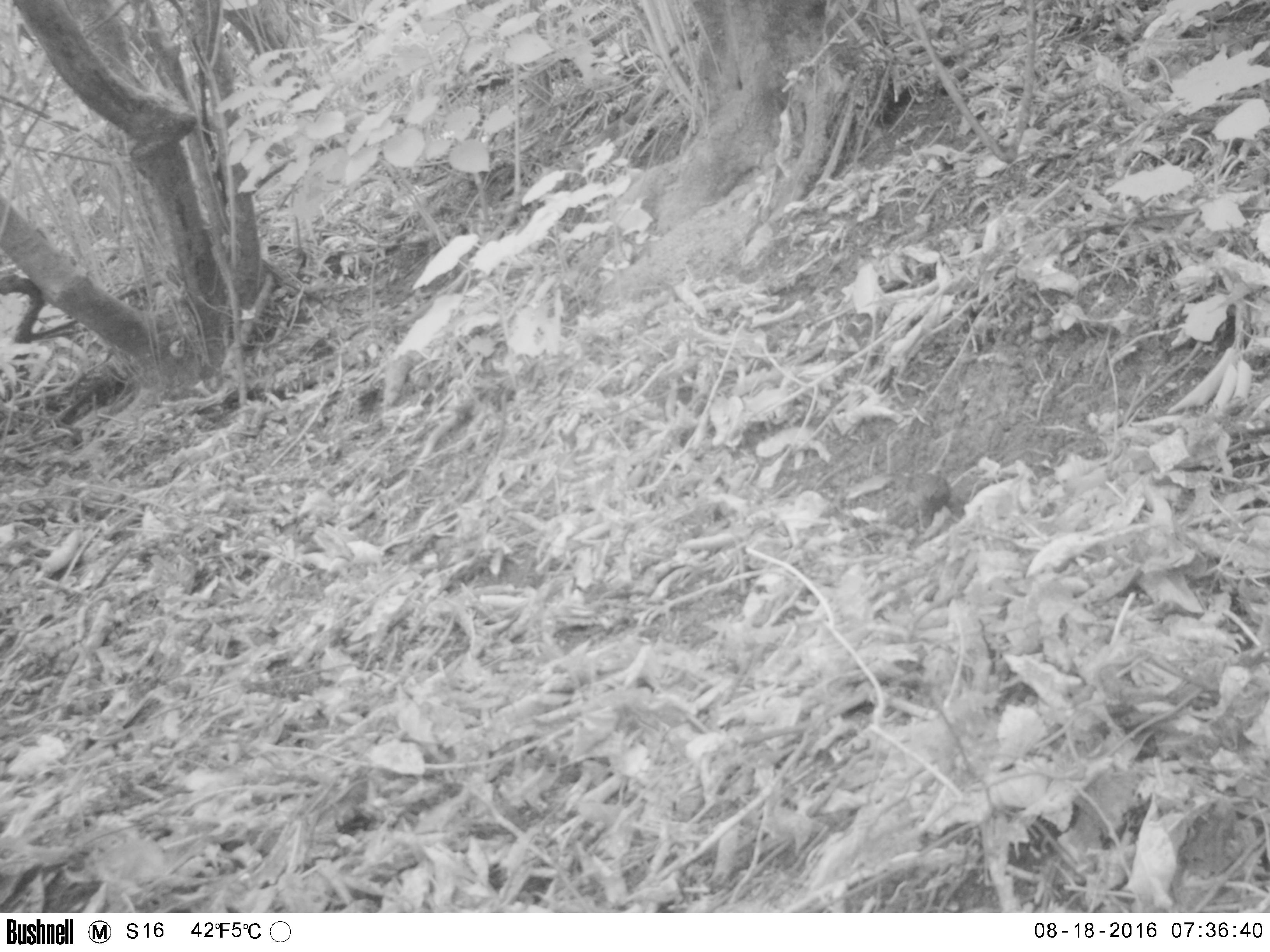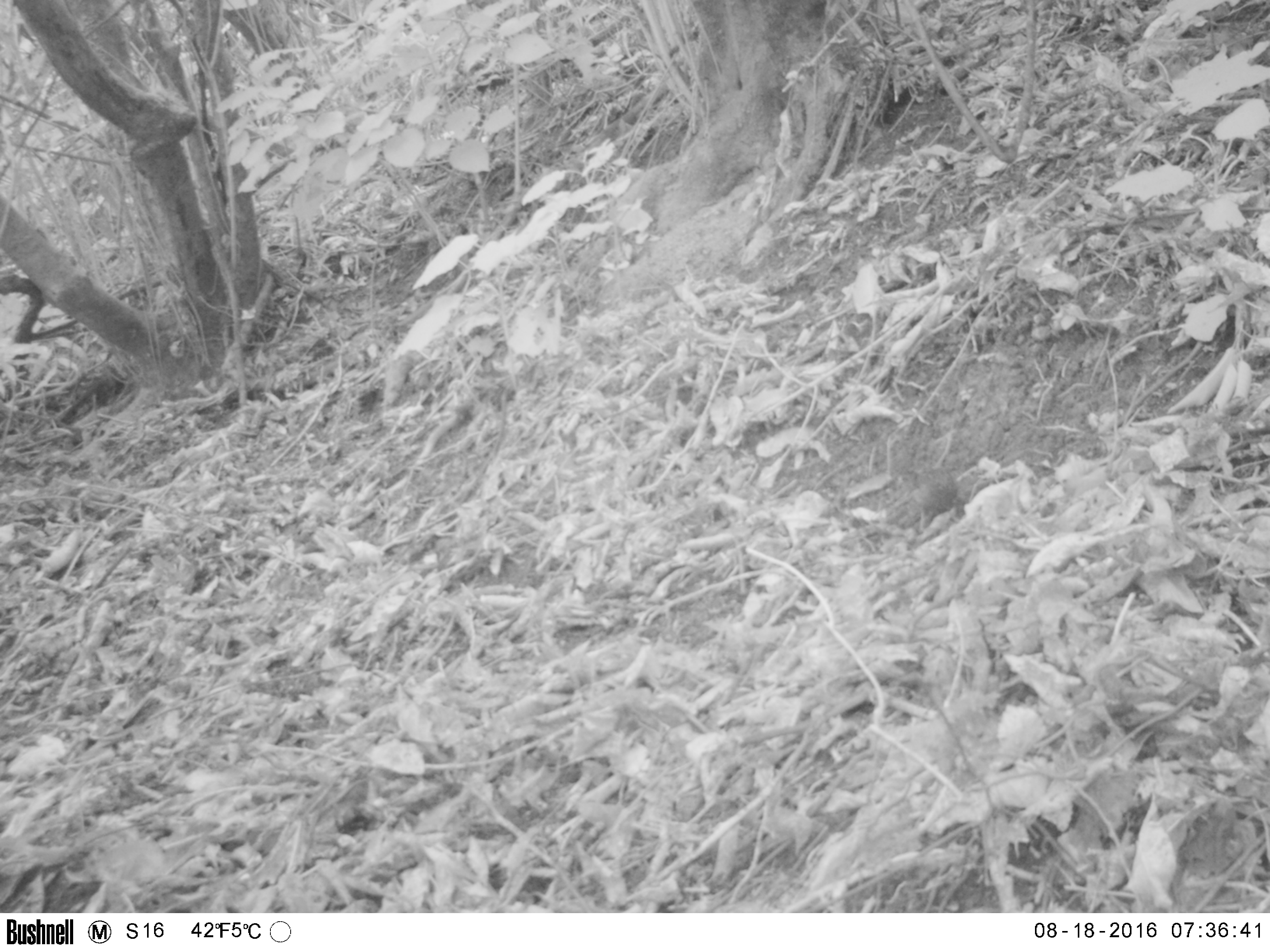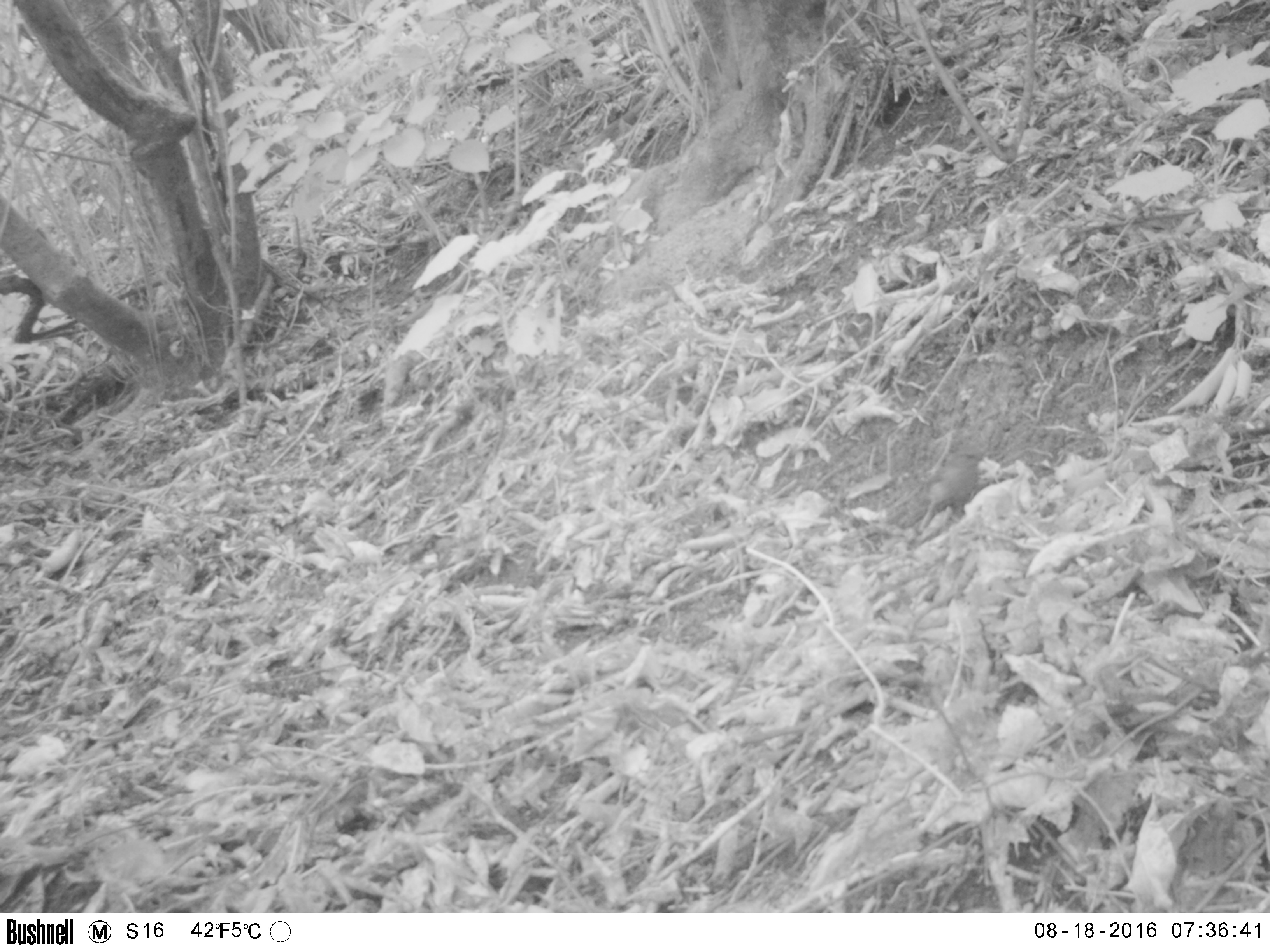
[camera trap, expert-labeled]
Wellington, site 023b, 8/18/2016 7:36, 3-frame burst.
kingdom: Animalia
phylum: Chordata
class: Aves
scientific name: Aves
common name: bird